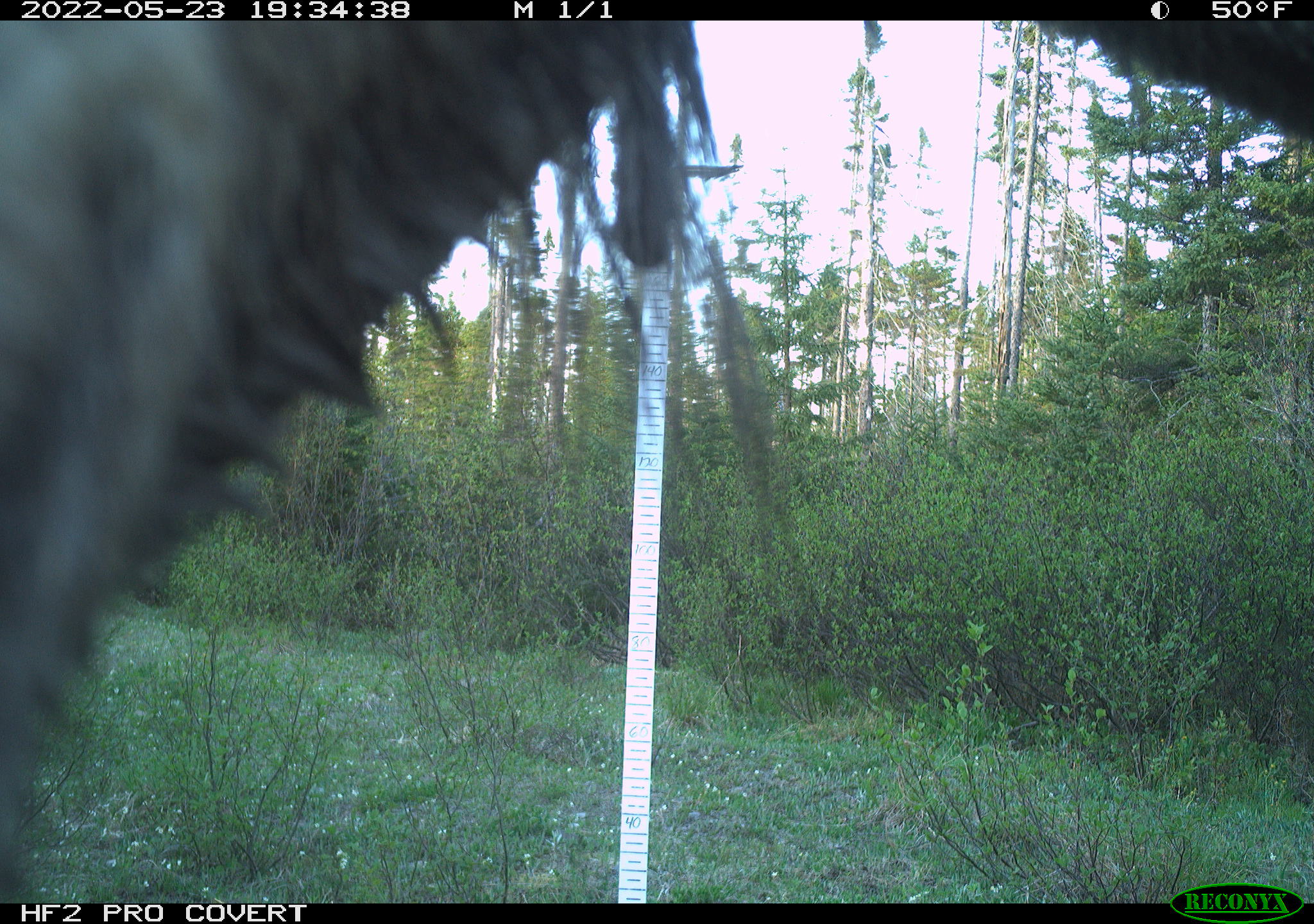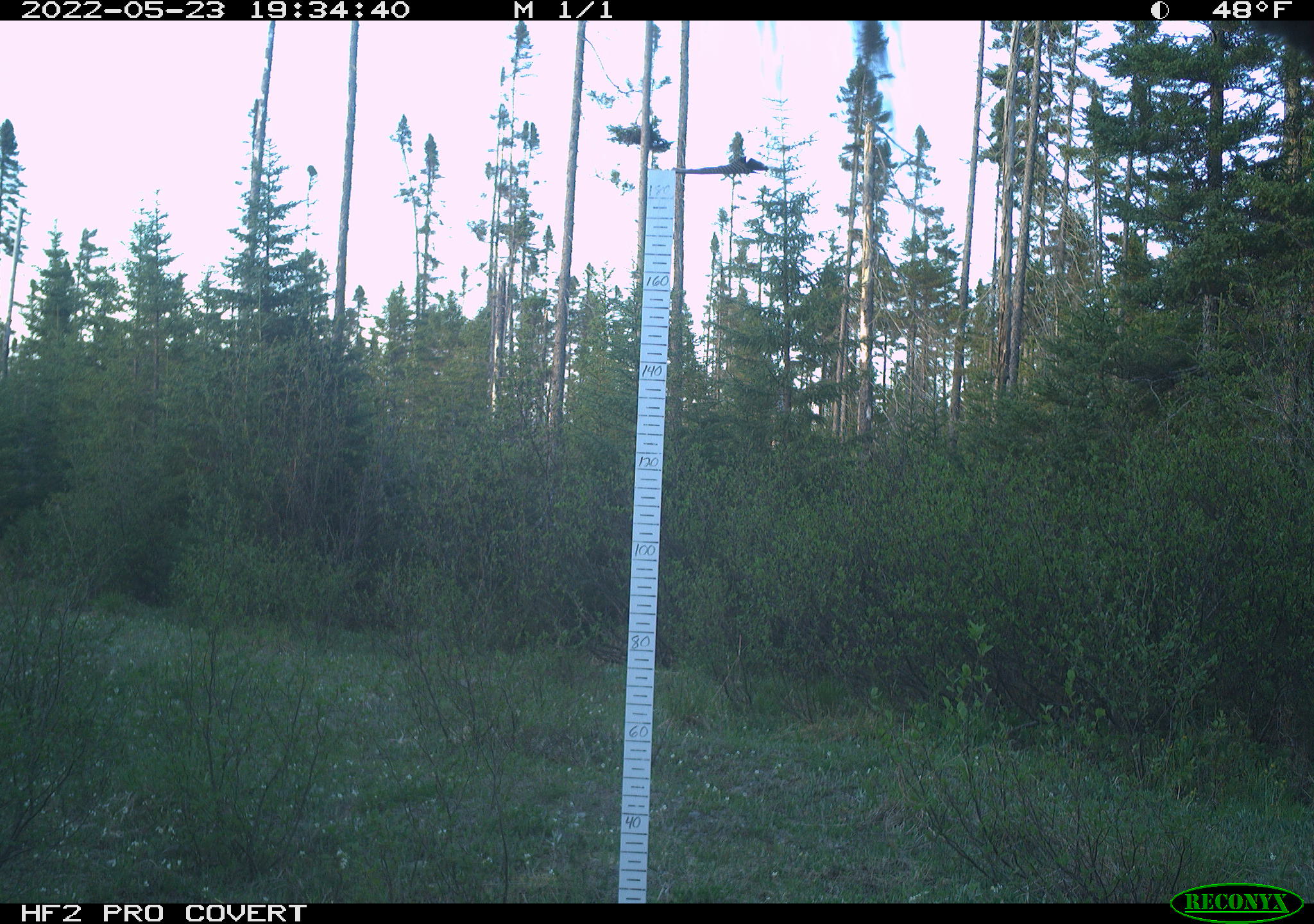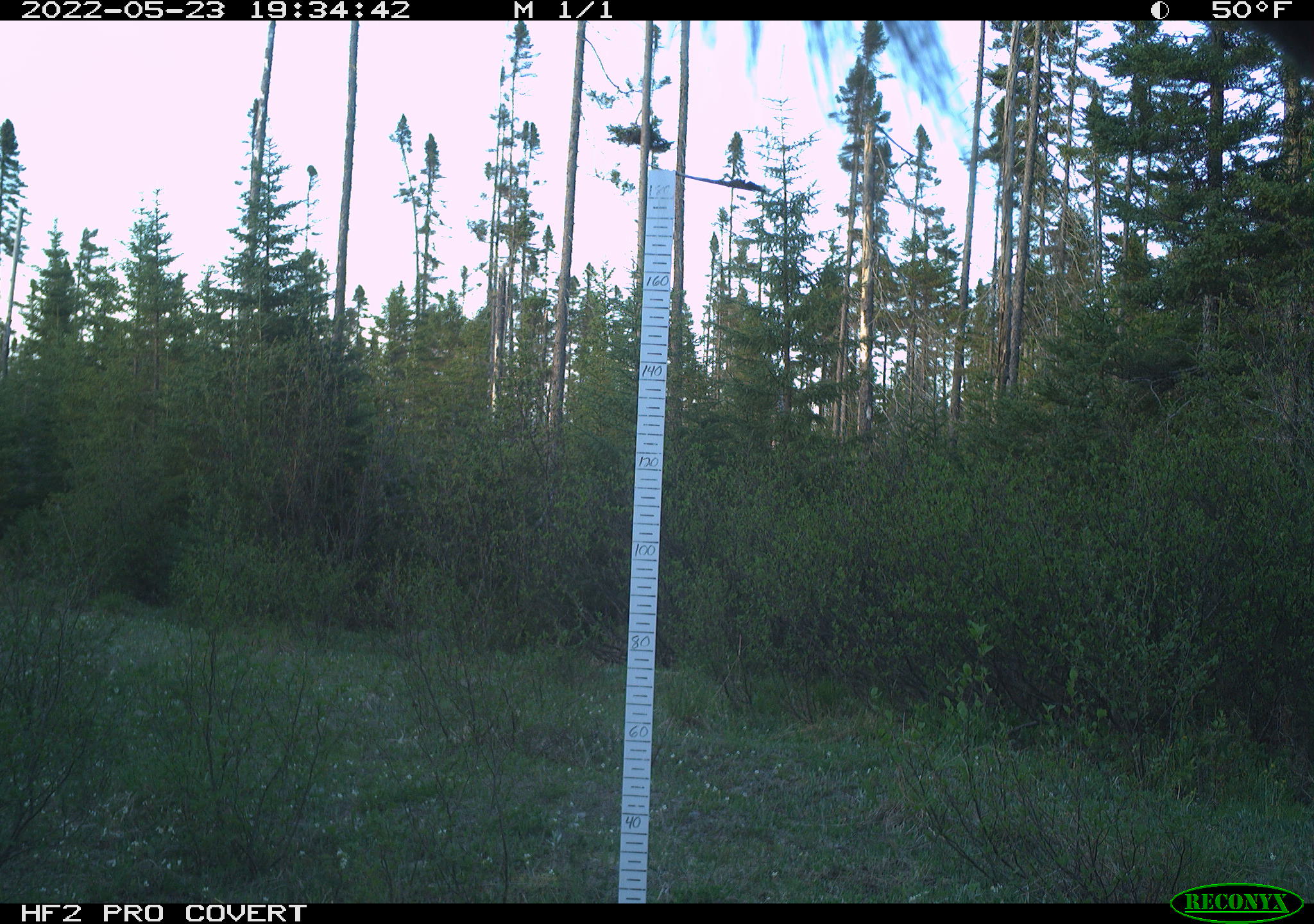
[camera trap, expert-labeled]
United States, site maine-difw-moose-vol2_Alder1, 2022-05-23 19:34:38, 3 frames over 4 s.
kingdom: Animalia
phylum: Chordata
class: Mammalia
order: Artiodactyla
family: Cervidae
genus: Alces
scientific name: Alces alces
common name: moose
Moose (Alces alces).